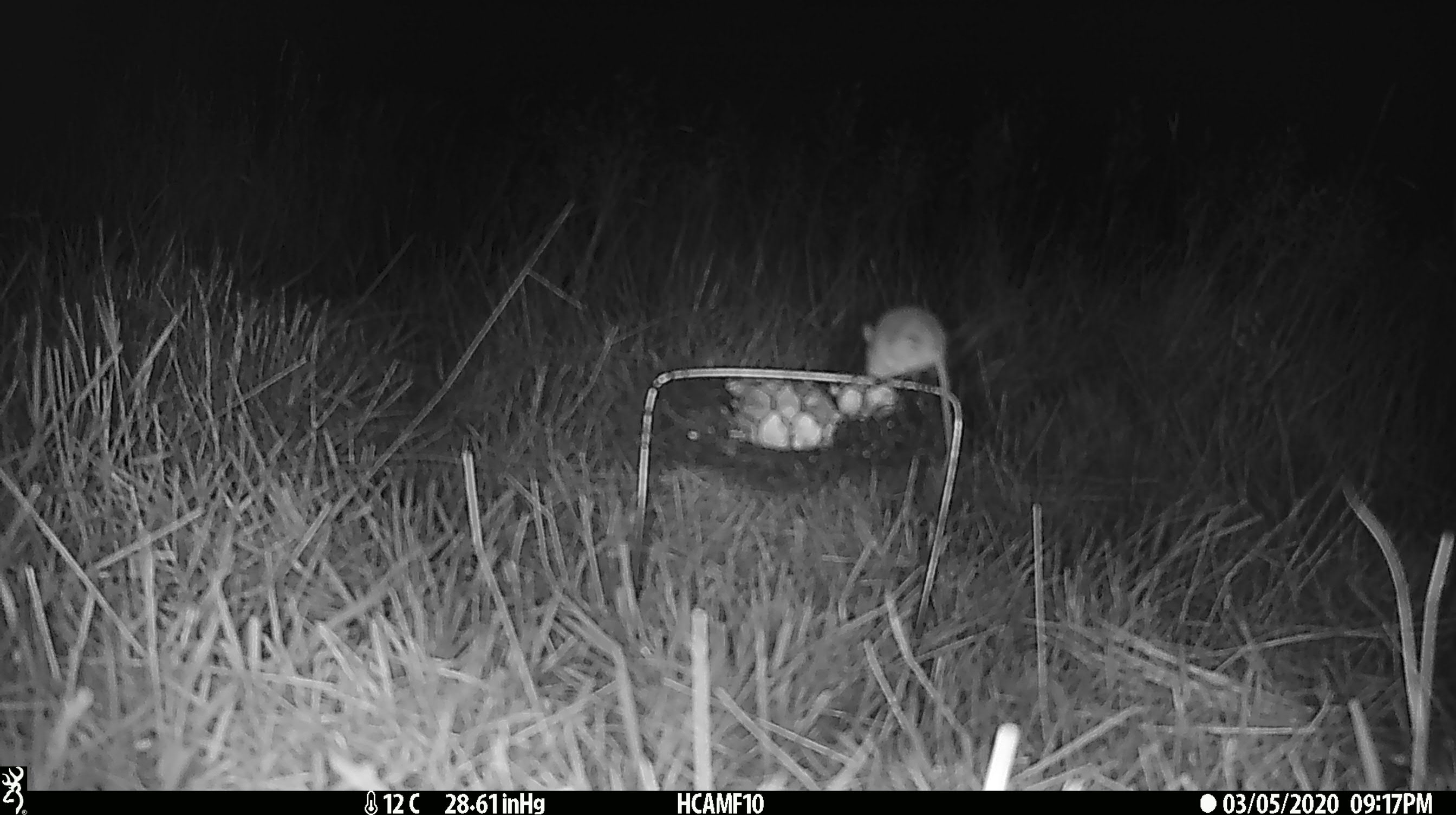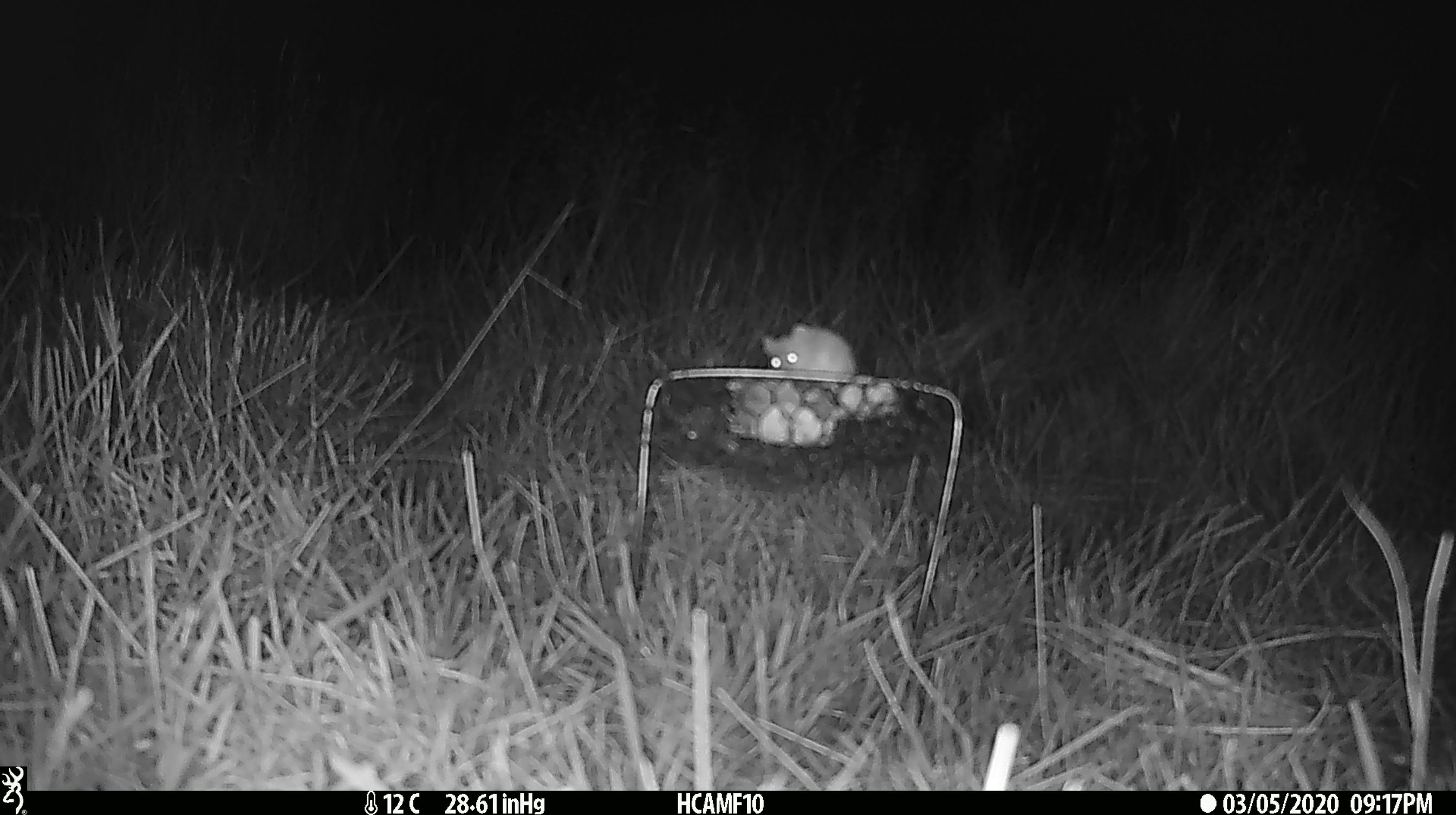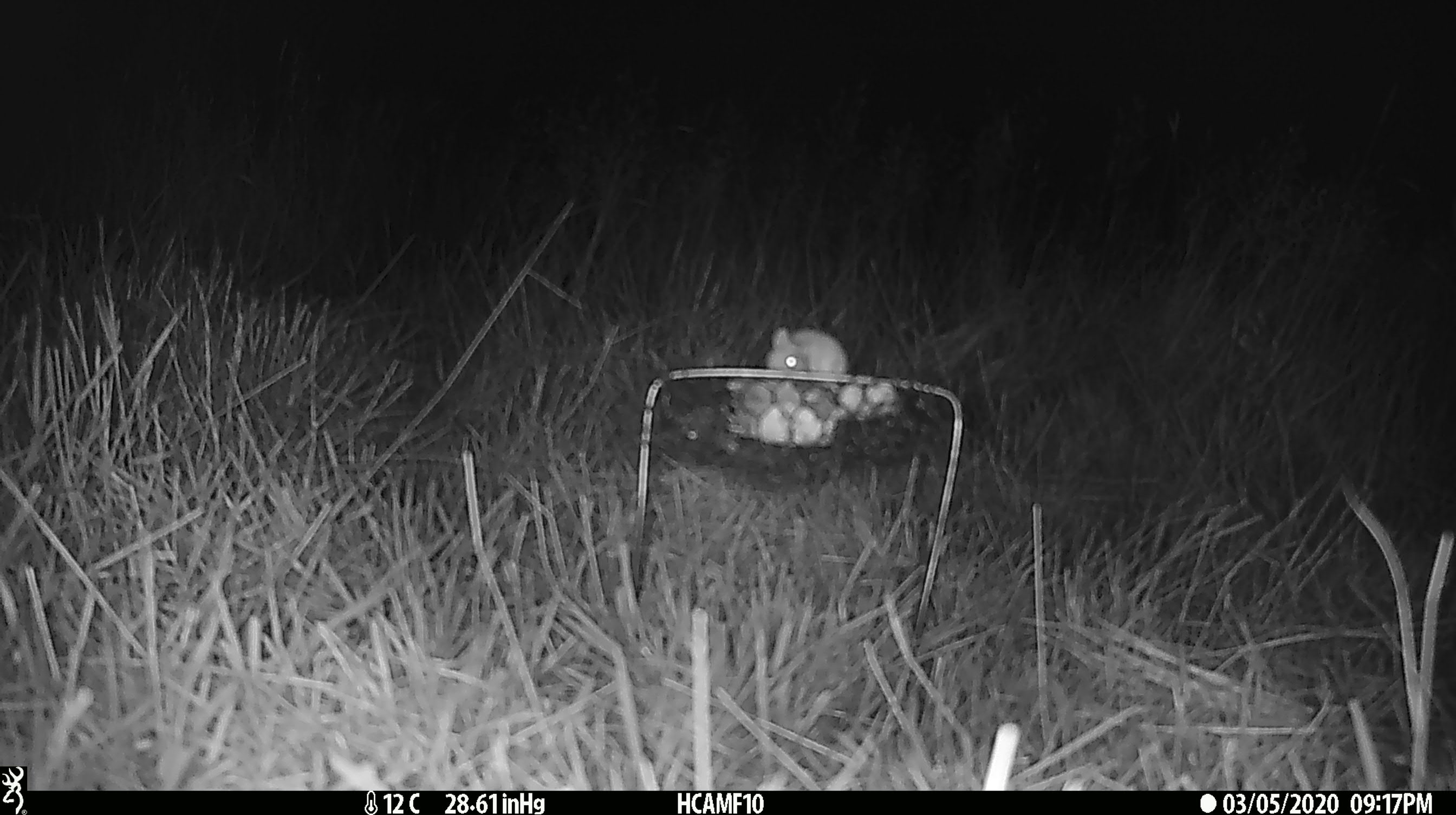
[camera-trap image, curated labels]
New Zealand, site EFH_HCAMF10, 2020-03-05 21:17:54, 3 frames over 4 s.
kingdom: Animalia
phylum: Chordata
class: Mammalia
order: Rodentia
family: Muridae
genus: Mus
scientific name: Mus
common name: mouse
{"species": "mouse (Mus)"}